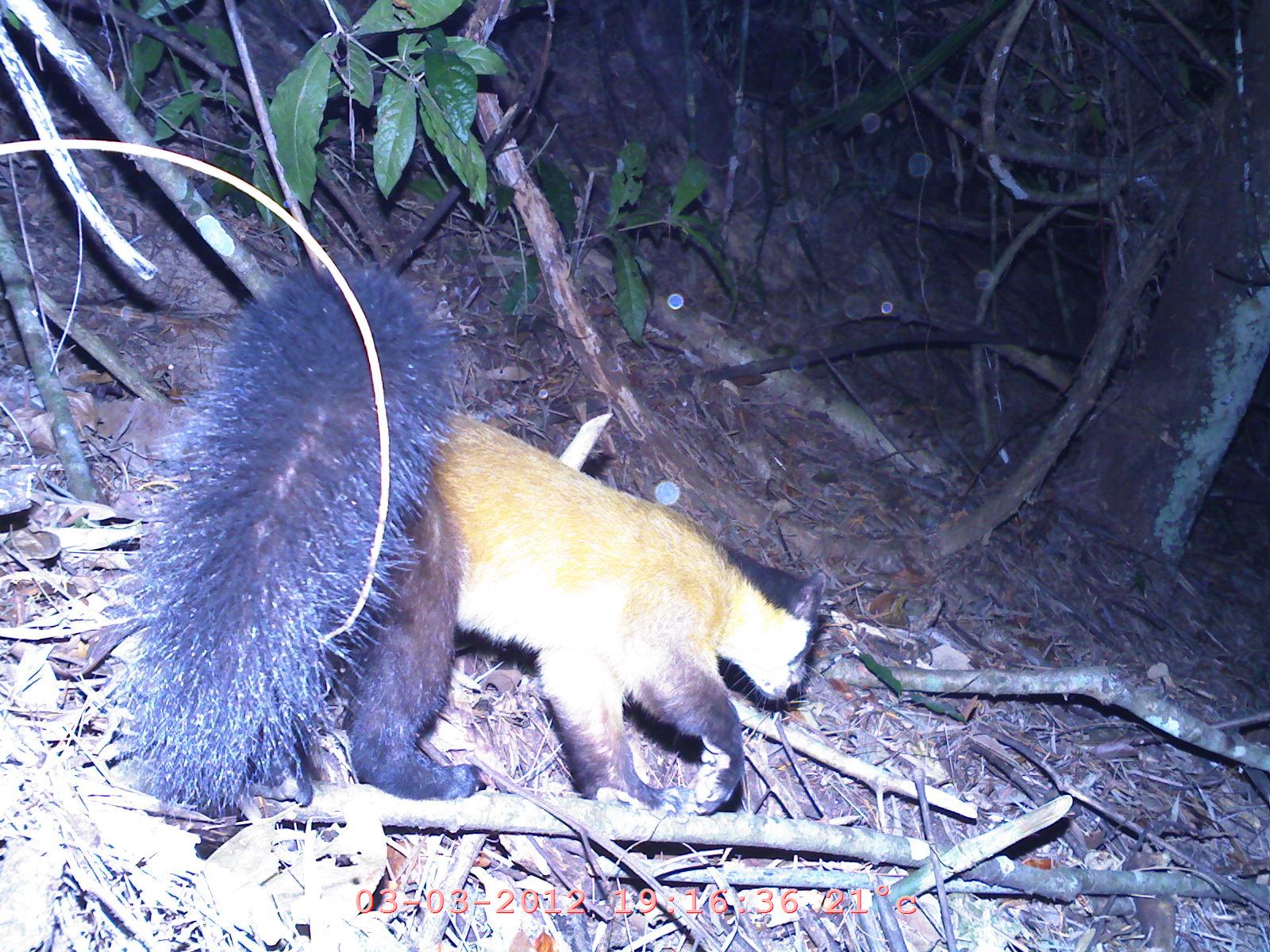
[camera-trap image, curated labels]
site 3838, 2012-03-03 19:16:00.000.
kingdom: Animalia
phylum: Chordata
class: Mammalia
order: Carnivora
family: Mustelidae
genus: Martes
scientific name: Martes flavigula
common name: yellow-throated marten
Martes flavigula (yellow-throated marten), count 1.